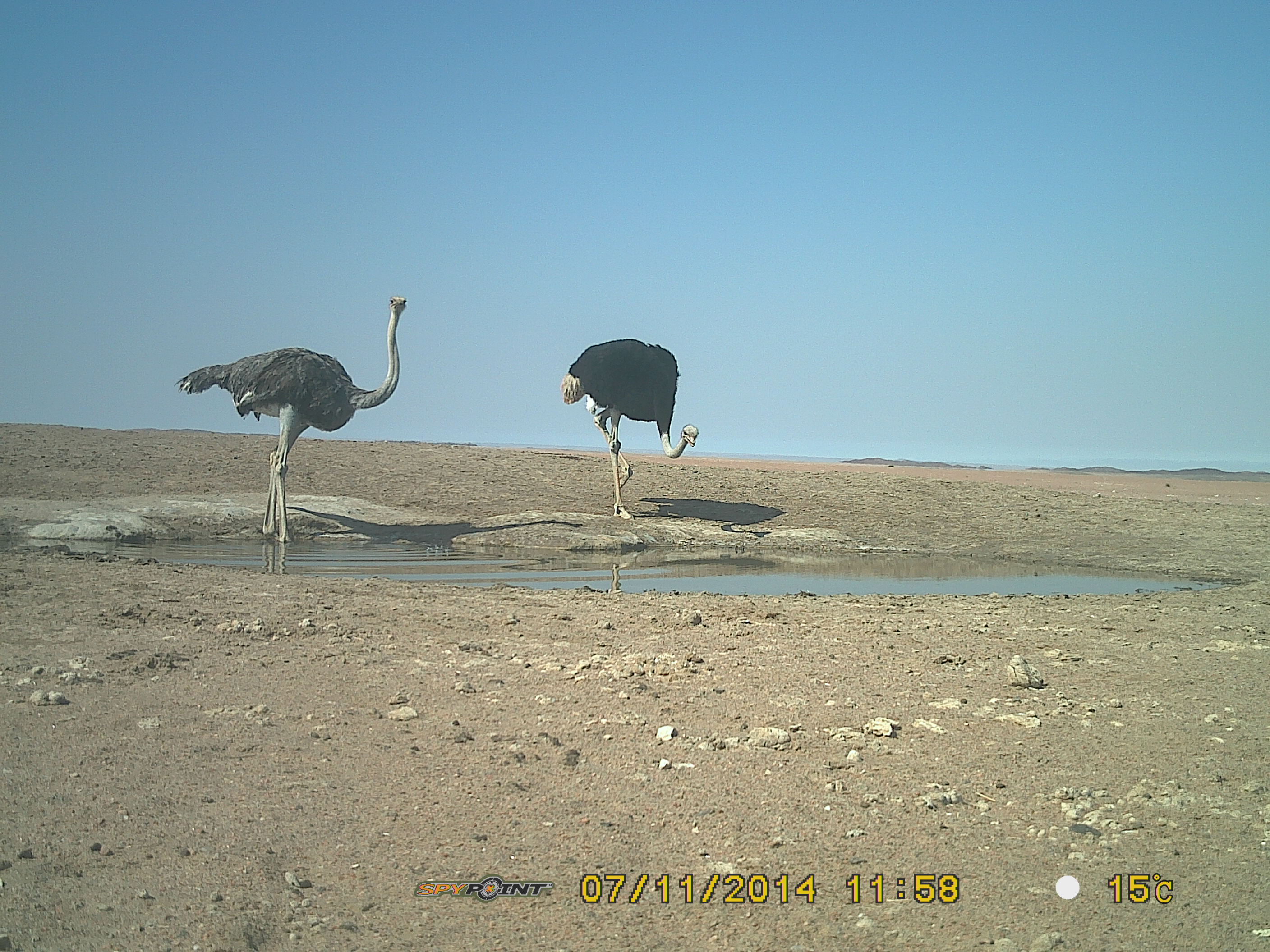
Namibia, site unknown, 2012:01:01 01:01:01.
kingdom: Animalia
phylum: Chordata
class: Aves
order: Struthioniformes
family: Struthionidae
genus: Struthio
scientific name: Struthio camelus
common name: common ostrich